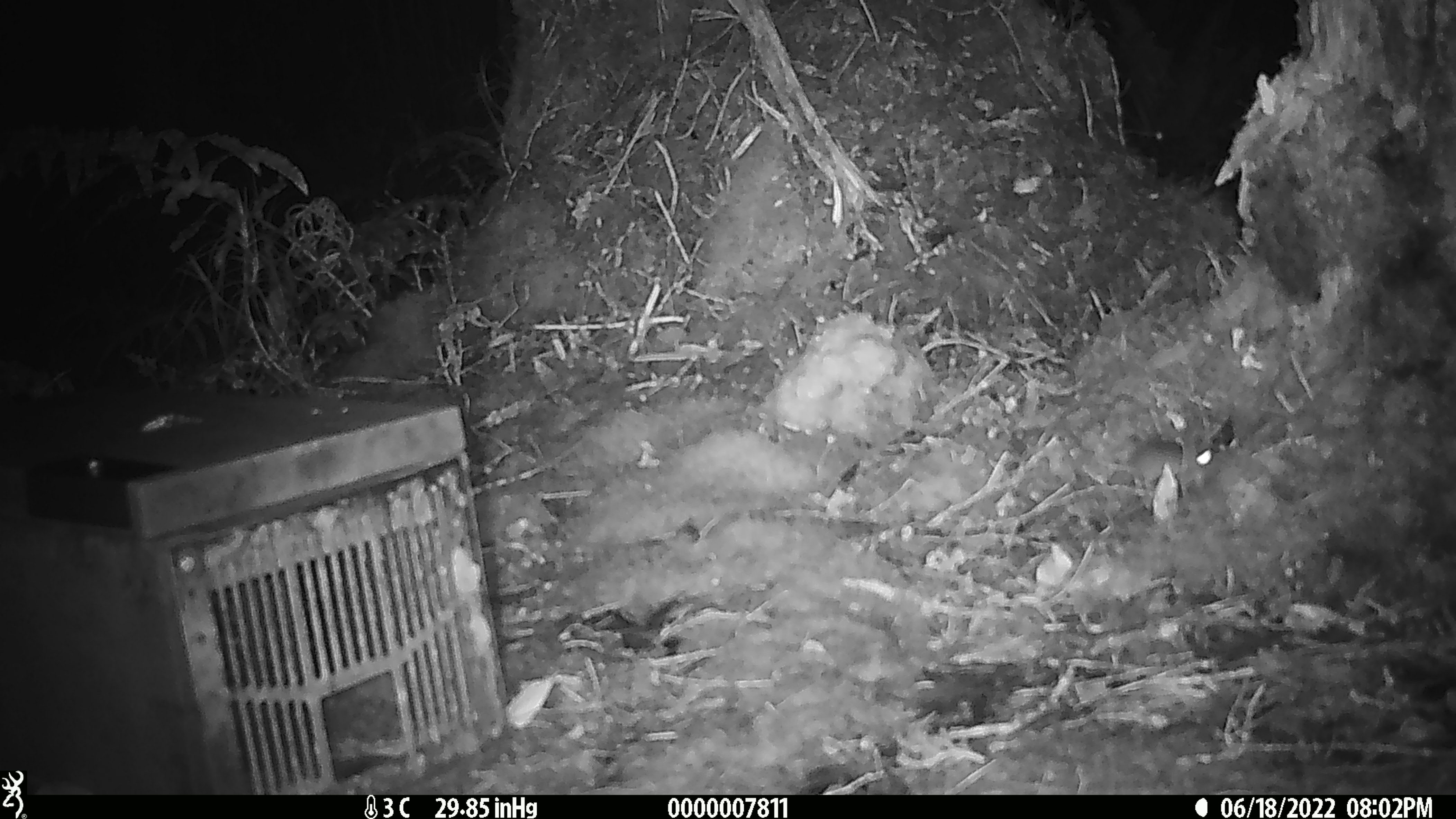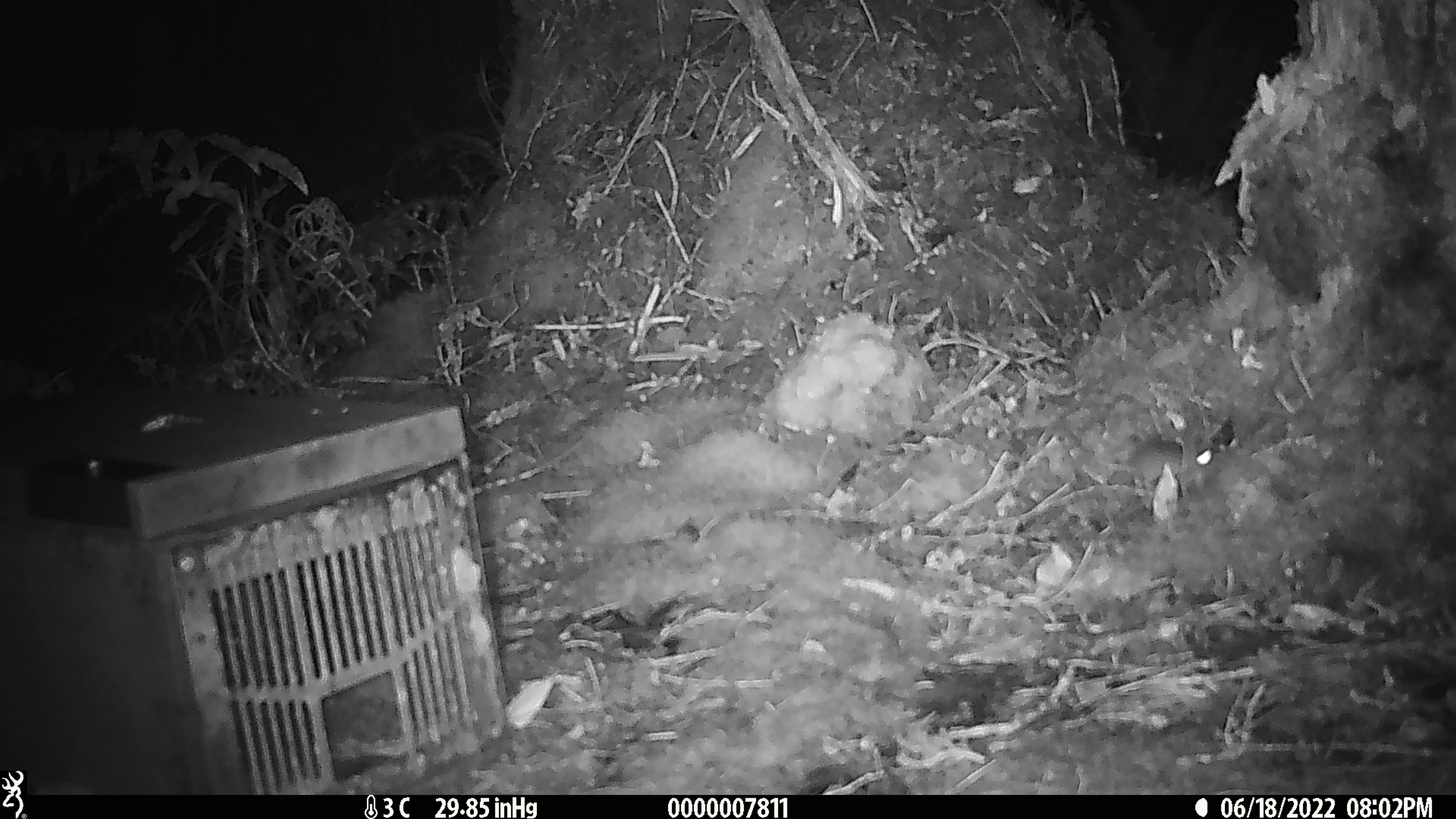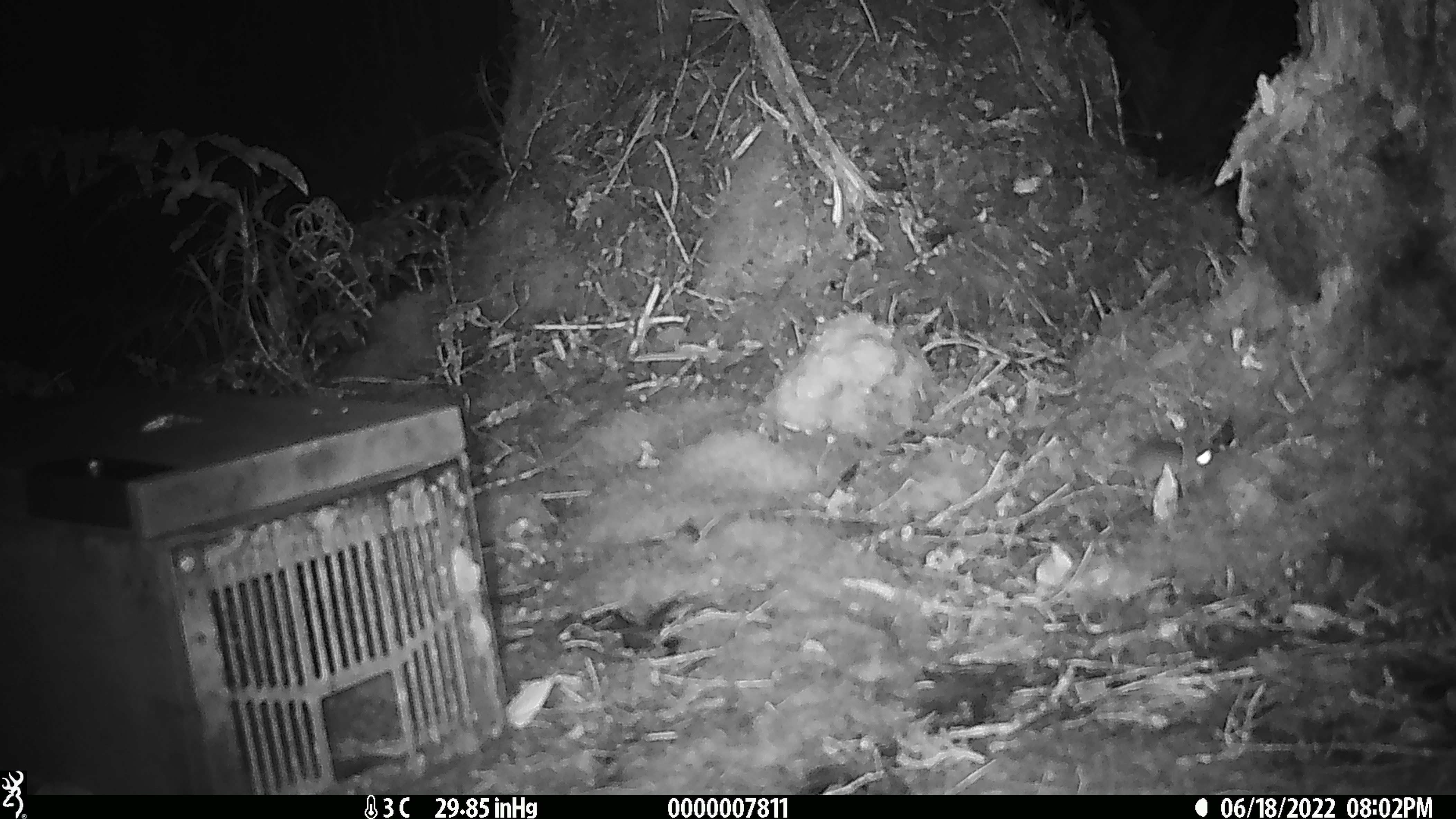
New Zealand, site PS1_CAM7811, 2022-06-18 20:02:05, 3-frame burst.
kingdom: Animalia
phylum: Chordata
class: Mammalia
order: Rodentia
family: Muridae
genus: Mus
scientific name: Mus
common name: mouse